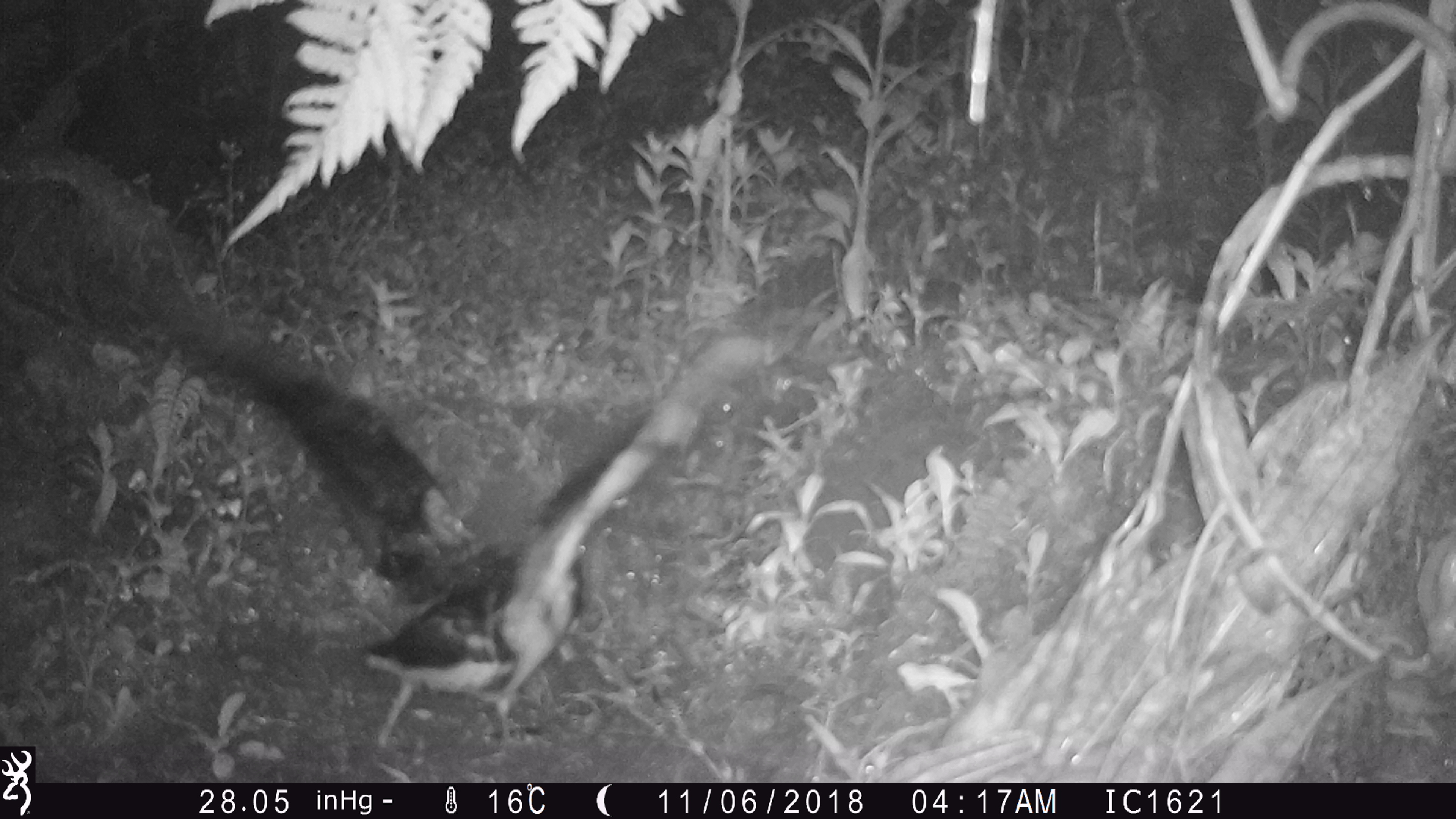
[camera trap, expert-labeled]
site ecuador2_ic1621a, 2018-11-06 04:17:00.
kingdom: Animalia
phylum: Chordata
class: Aves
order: Procellariiformes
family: Procellariidae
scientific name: Procellariidae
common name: petrel chick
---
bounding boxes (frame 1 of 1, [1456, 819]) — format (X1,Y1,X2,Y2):
petrel chick: (59,243,924,747)